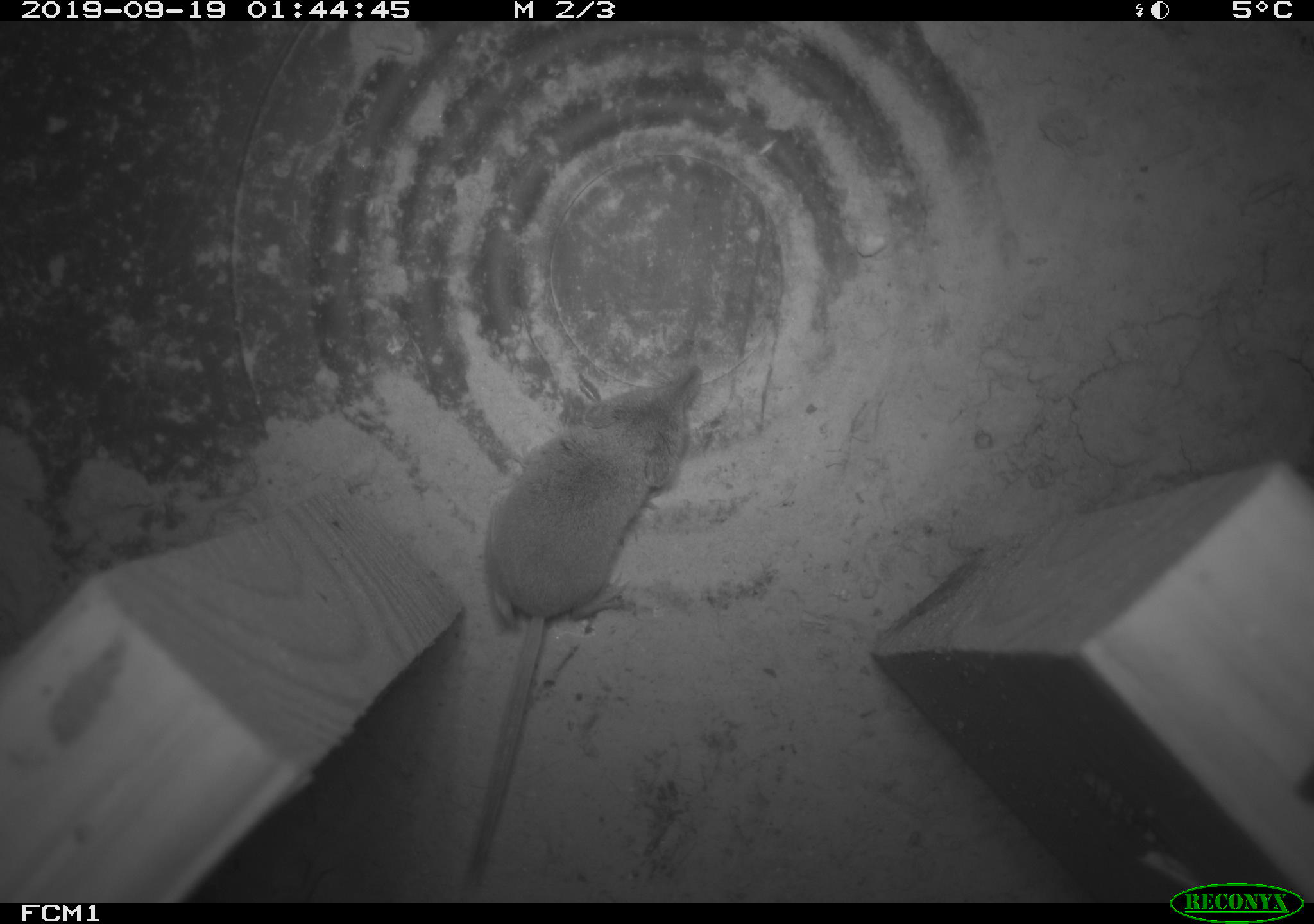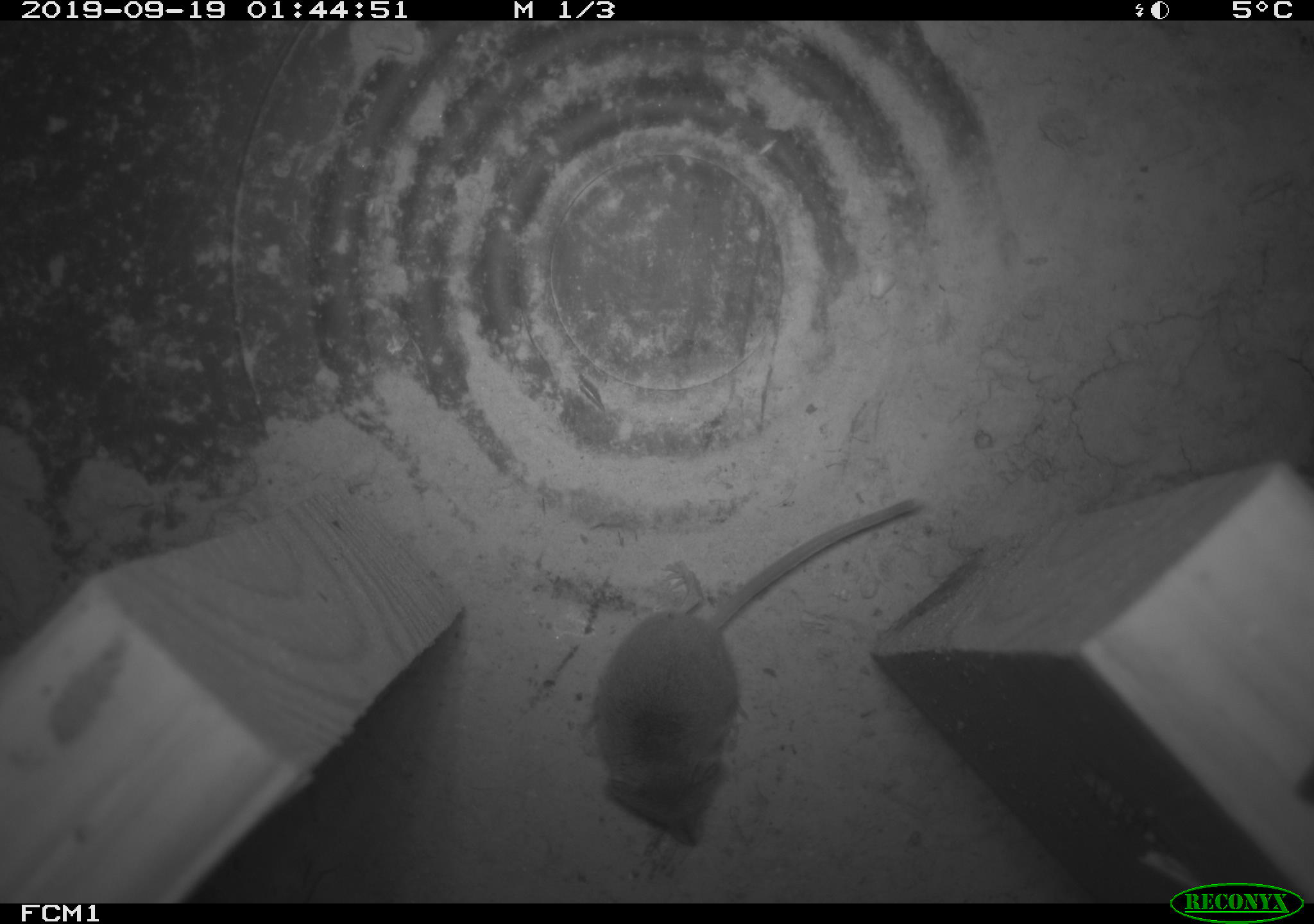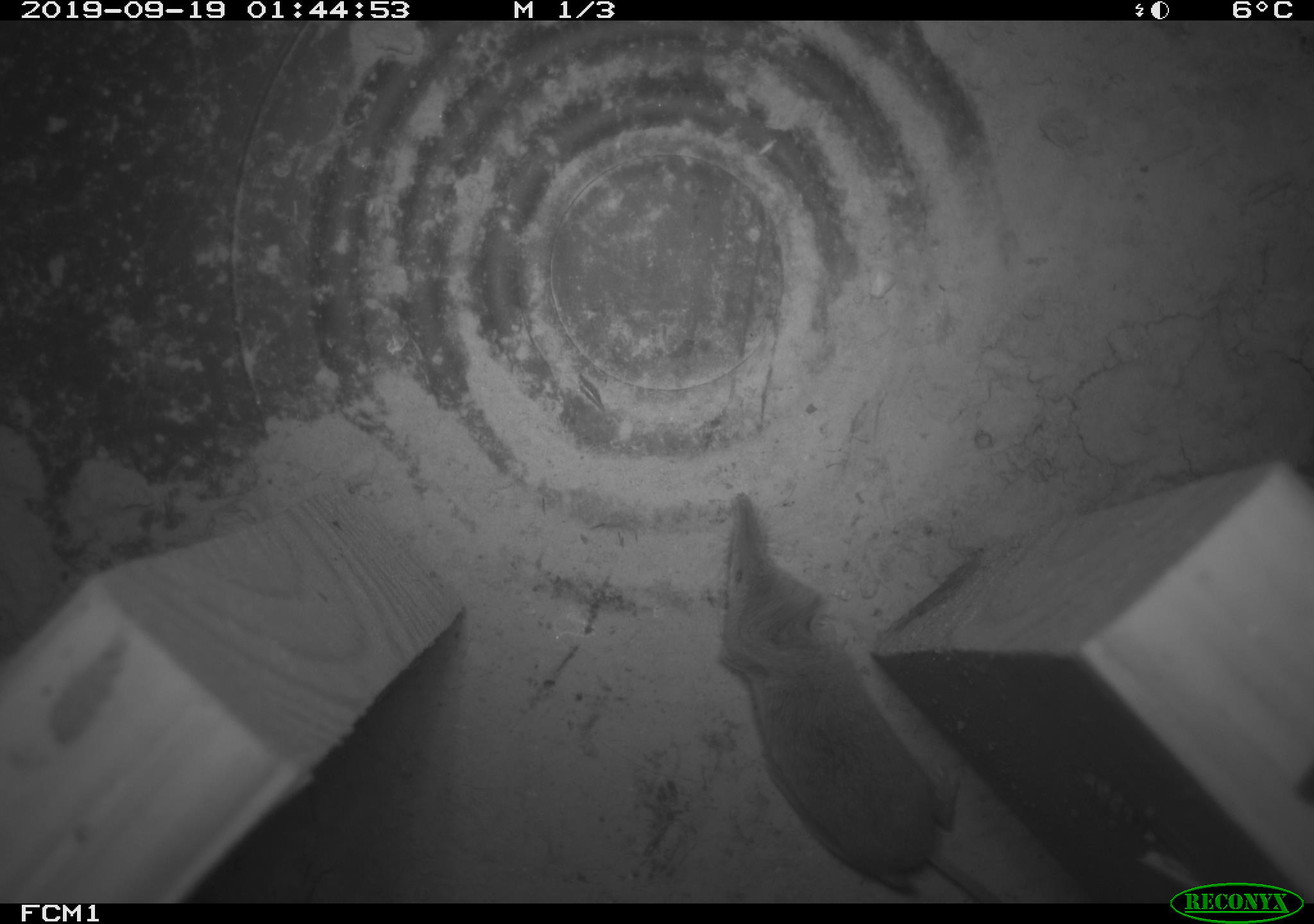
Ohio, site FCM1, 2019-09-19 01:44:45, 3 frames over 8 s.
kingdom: Animalia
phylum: Chordata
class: Mammalia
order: Eulipotyphla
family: Soricidae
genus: Sorex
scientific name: Sorex cinereus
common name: masked shrew